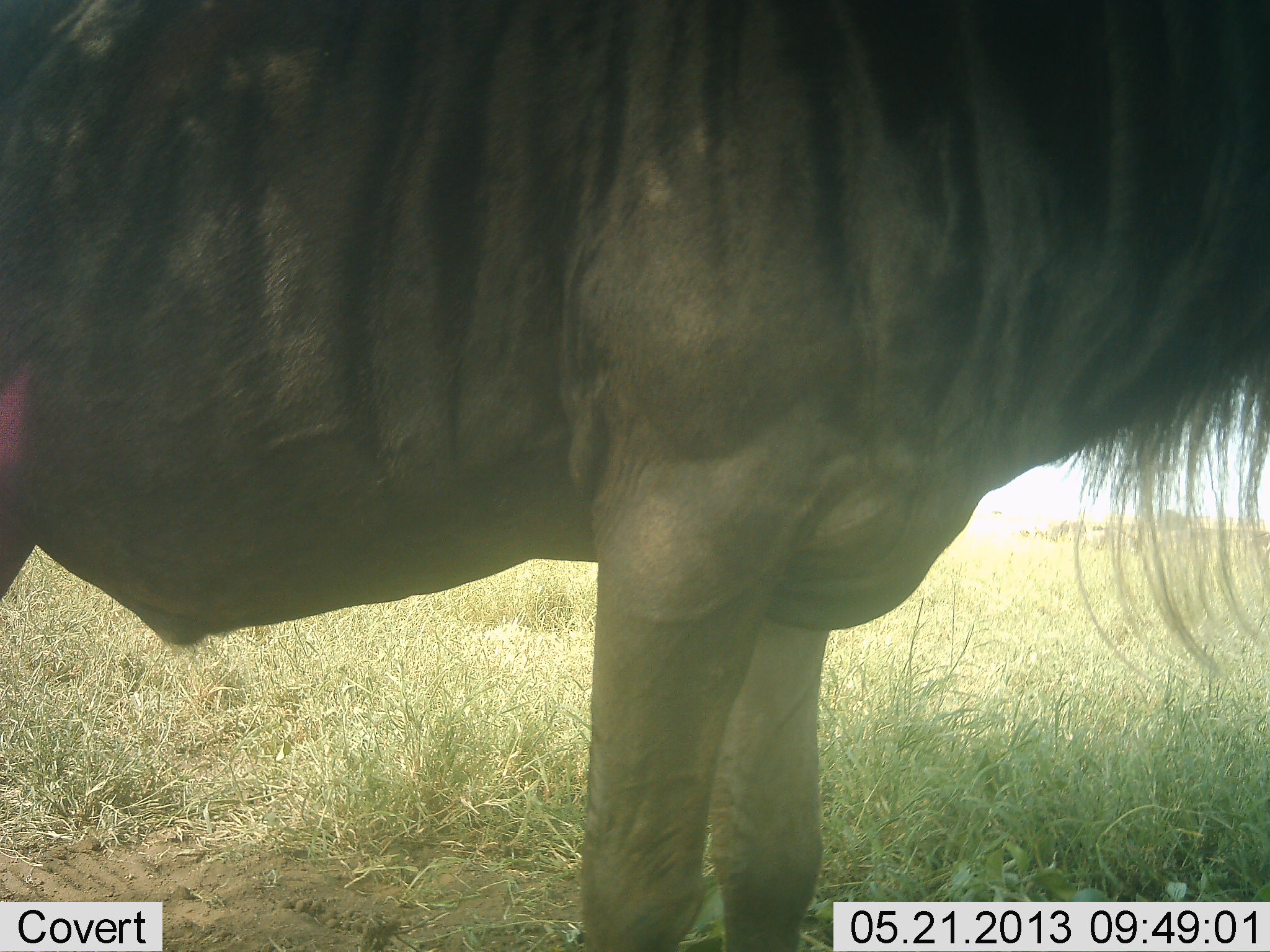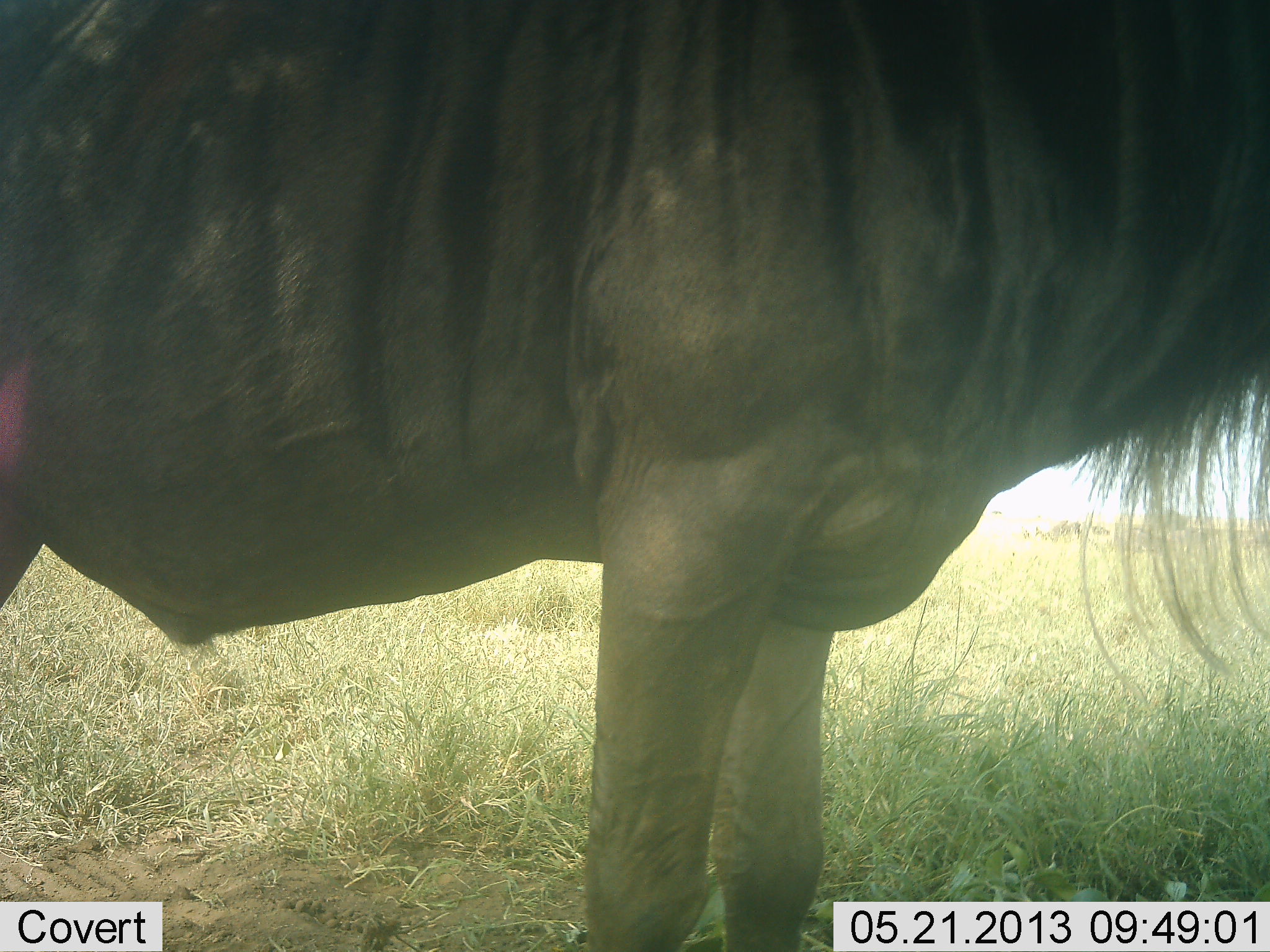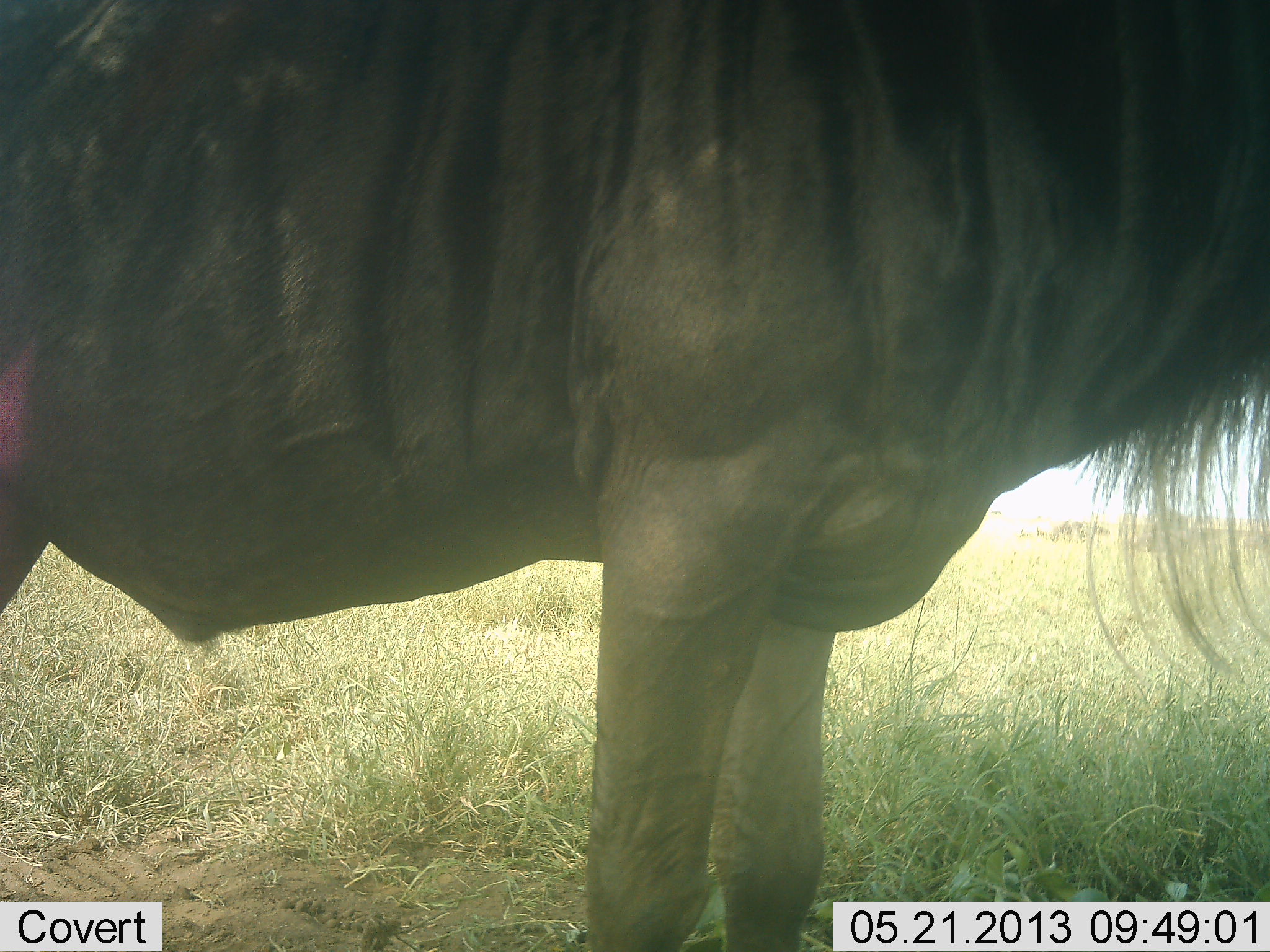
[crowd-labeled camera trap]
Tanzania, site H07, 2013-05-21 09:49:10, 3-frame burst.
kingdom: Animalia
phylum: Chordata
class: Mammalia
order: Artiodactyla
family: Bovidae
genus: Connochaetes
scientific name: Connochaetes taurinus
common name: blue wildebeest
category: wildebeest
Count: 1.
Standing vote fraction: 100%.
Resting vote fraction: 0%.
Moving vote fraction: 0%.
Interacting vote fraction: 0%.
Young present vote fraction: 0%.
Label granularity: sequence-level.